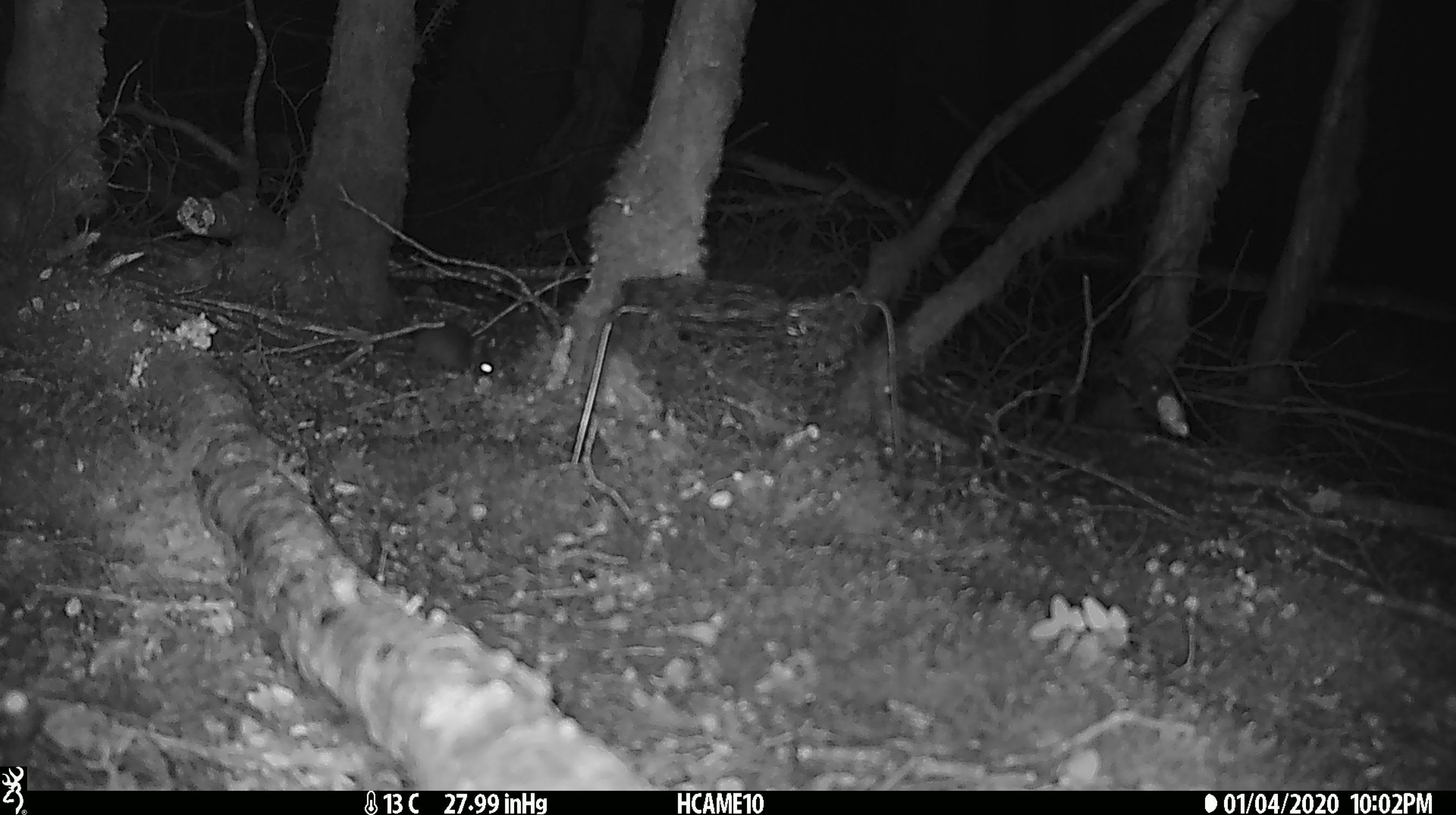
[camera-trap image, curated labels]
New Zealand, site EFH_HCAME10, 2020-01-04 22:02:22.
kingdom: Animalia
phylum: Chordata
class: Mammalia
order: Rodentia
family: Muridae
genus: Mus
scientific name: Mus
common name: mouse